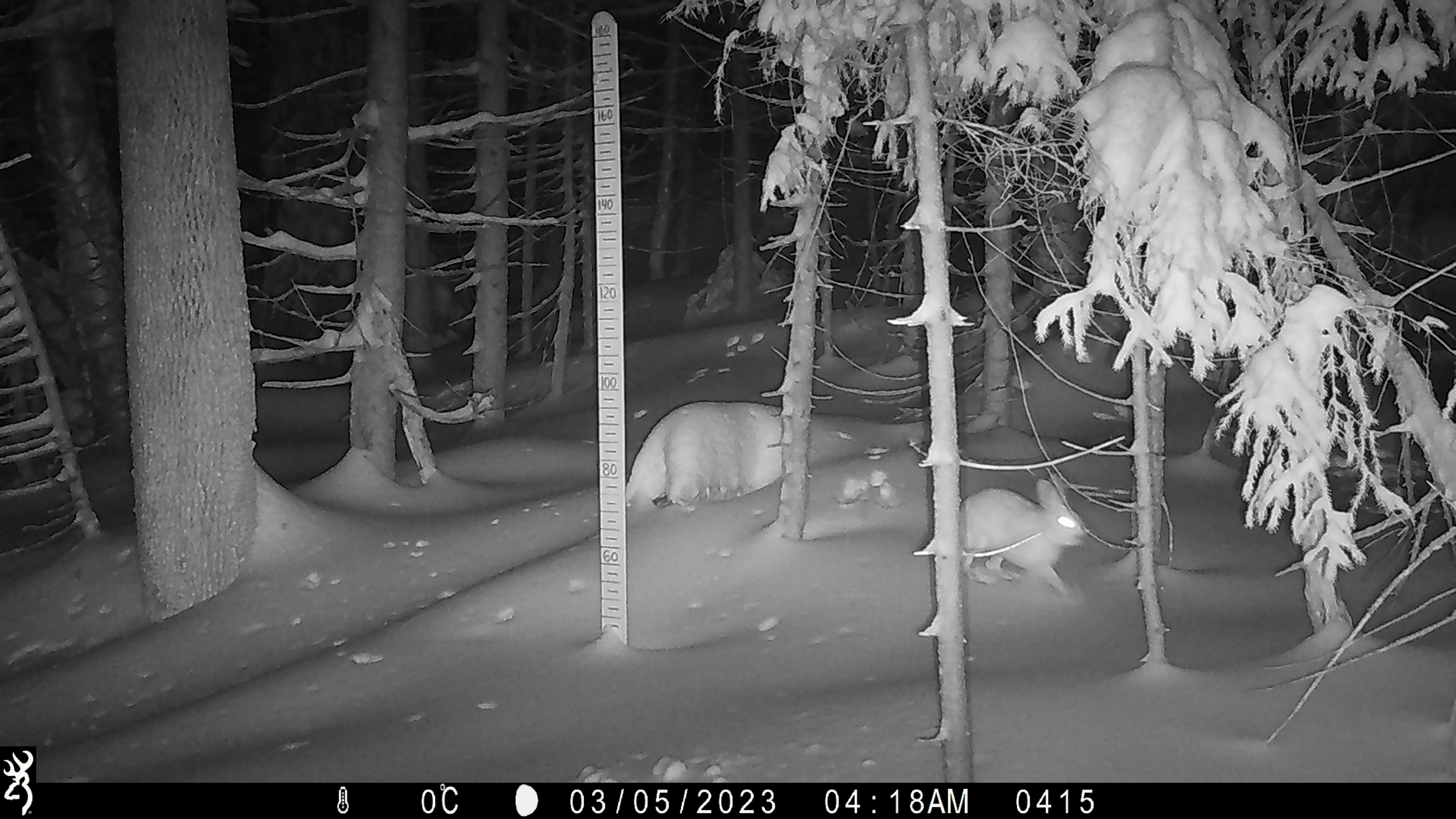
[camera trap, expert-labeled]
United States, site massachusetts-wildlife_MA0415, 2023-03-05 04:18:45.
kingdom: Animalia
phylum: Chordata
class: Mammalia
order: Lagomorpha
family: Leporidae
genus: Lepus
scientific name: Lepus americanus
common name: snowshoe hare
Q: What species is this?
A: Snowshoe hare (Lepus americanus).